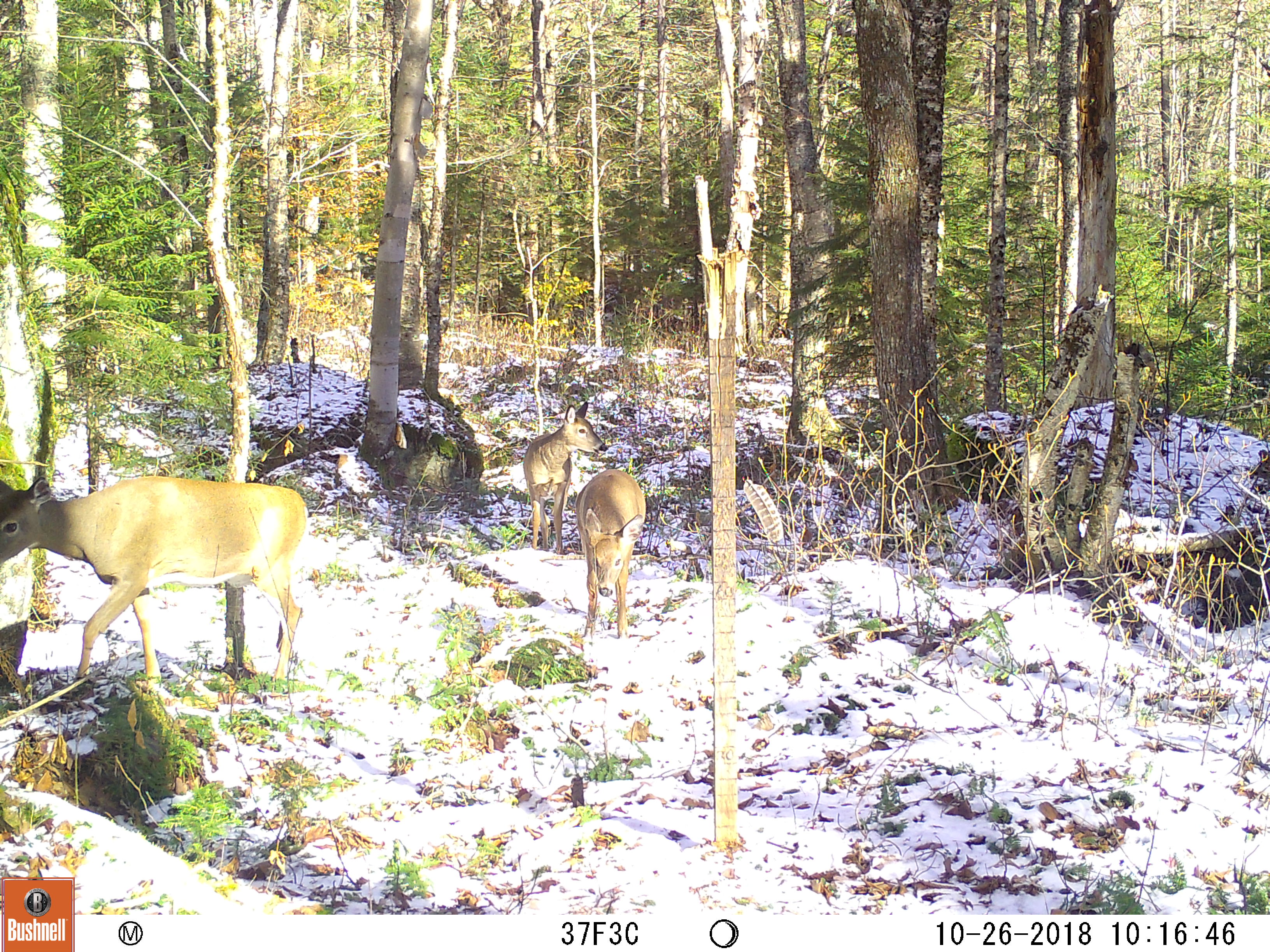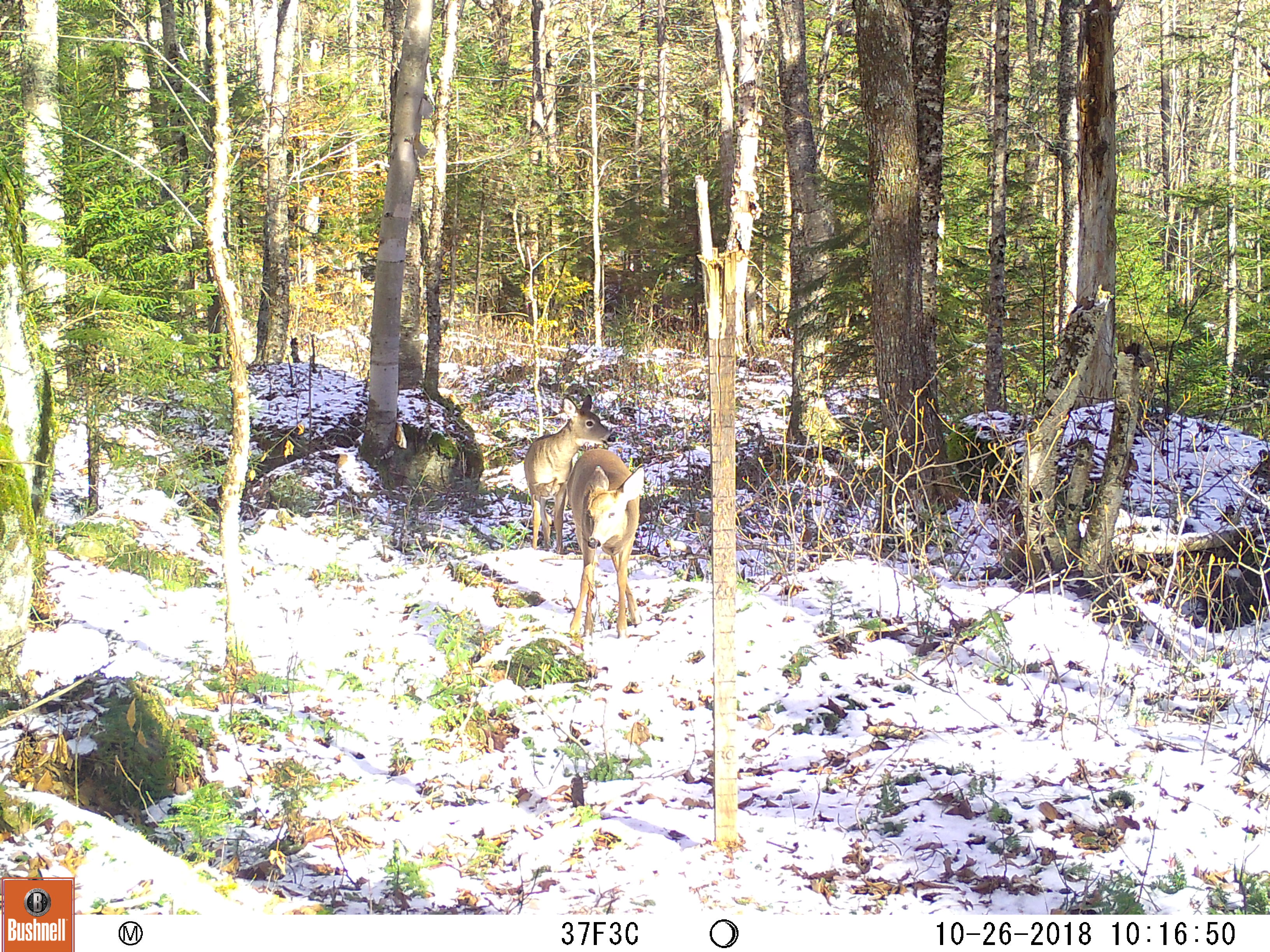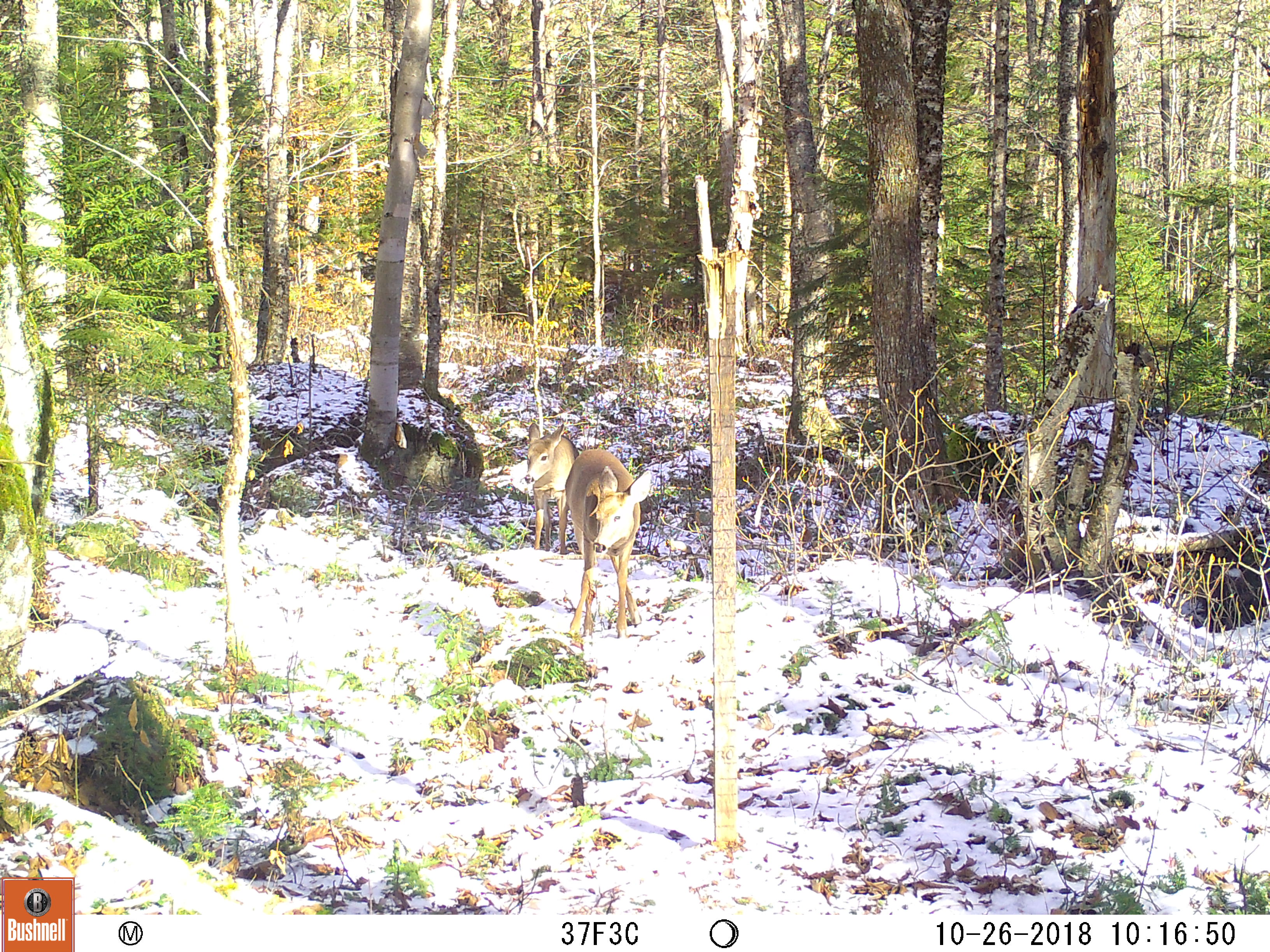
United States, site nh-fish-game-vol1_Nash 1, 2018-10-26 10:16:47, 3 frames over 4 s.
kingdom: Animalia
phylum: Chordata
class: Mammalia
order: Artiodactyla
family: Cervidae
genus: Odocoileus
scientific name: Odocoileus virginianus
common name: white-tailed deer